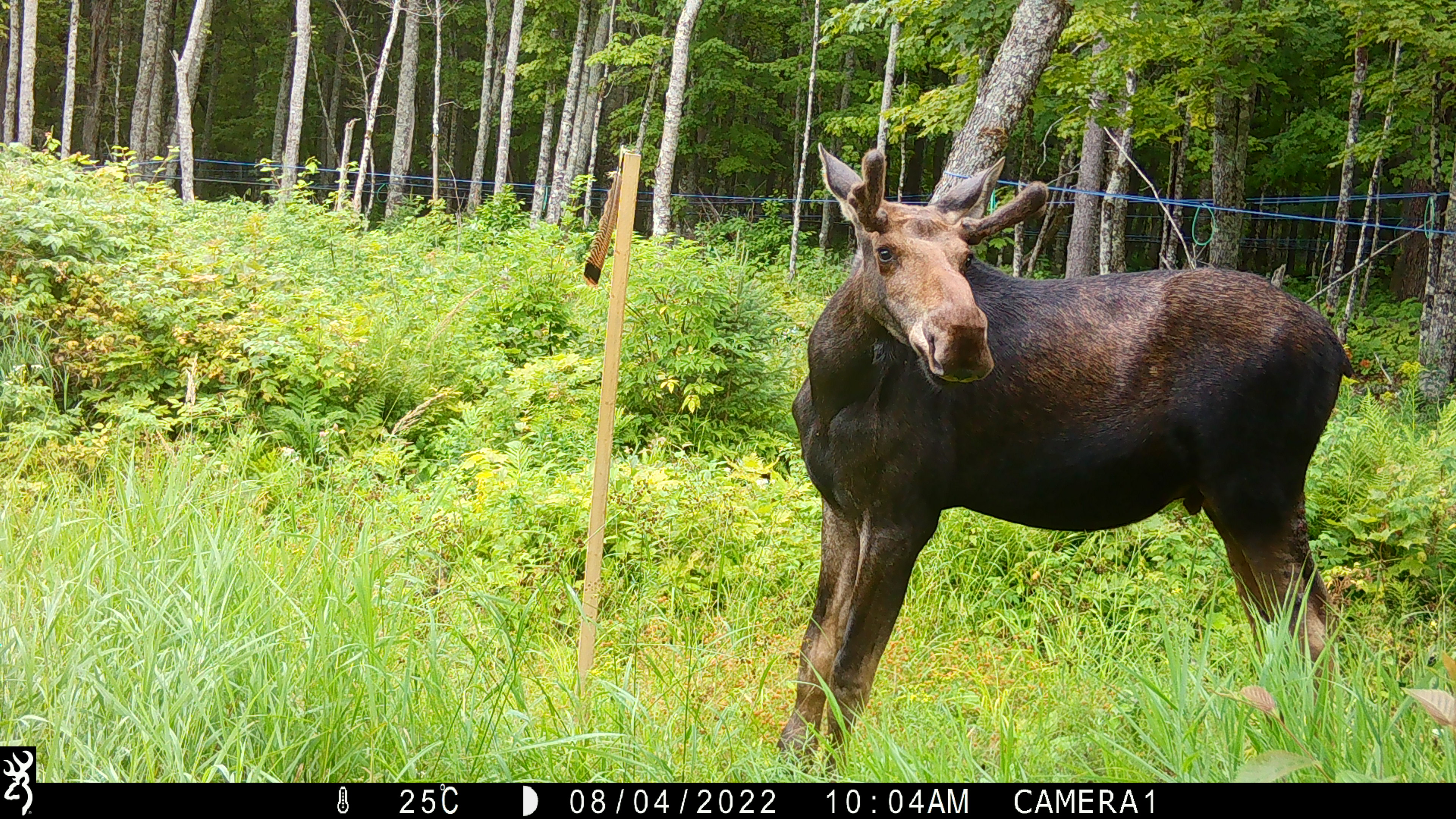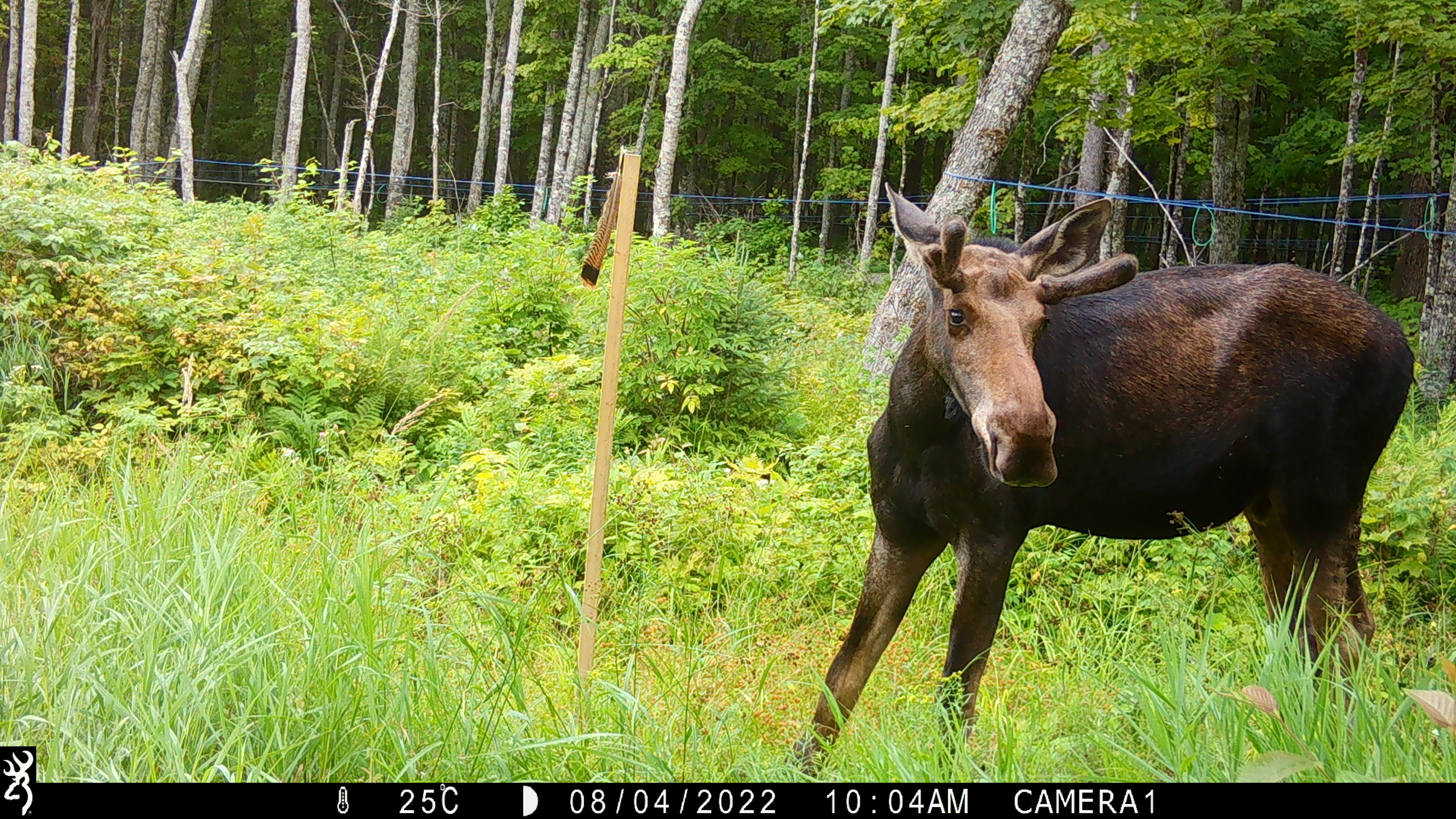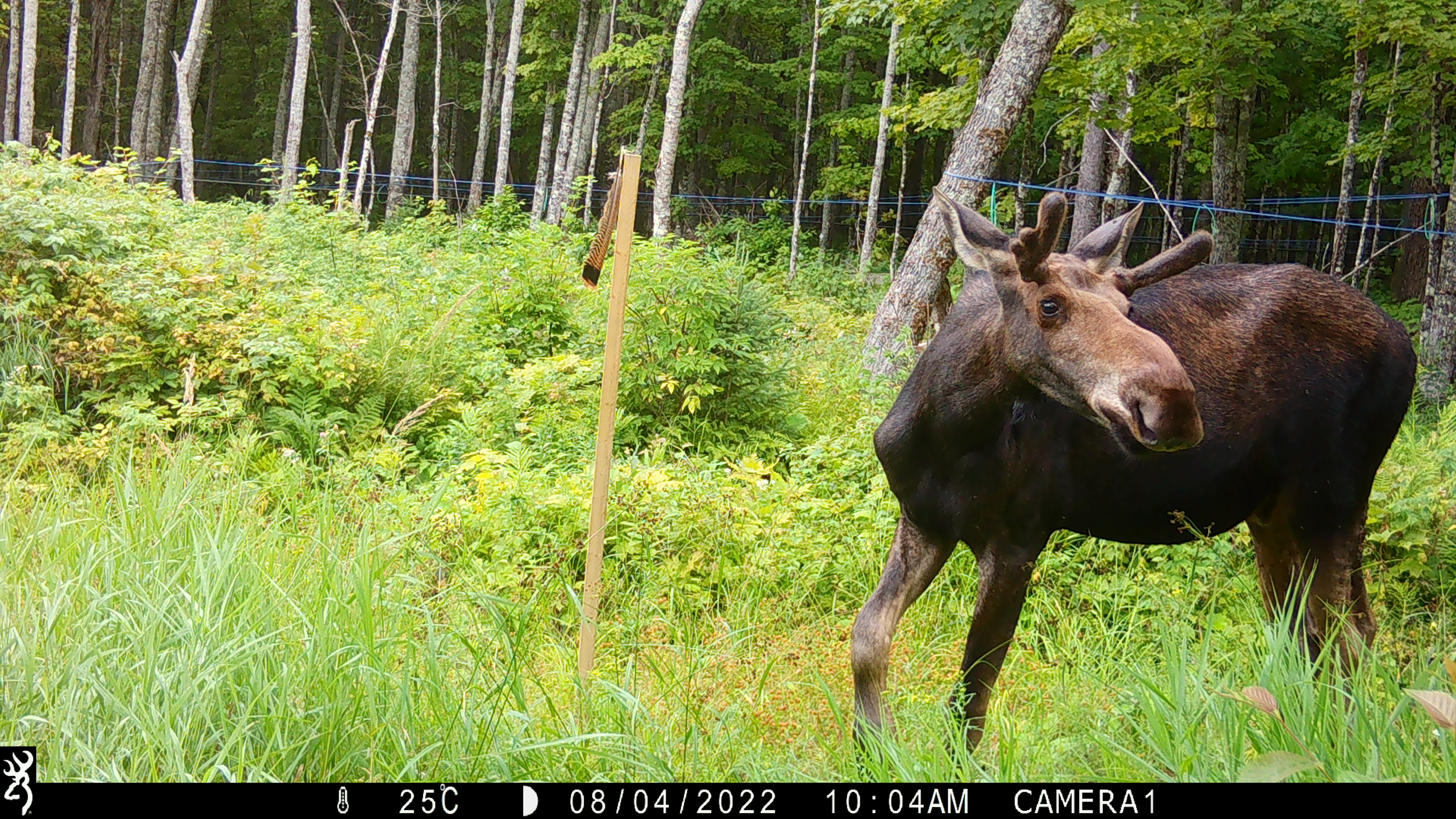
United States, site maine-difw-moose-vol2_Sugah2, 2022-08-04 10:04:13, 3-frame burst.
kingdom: Animalia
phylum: Chordata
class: Mammalia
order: Artiodactyla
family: Cervidae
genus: Alces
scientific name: Alces alces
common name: moose